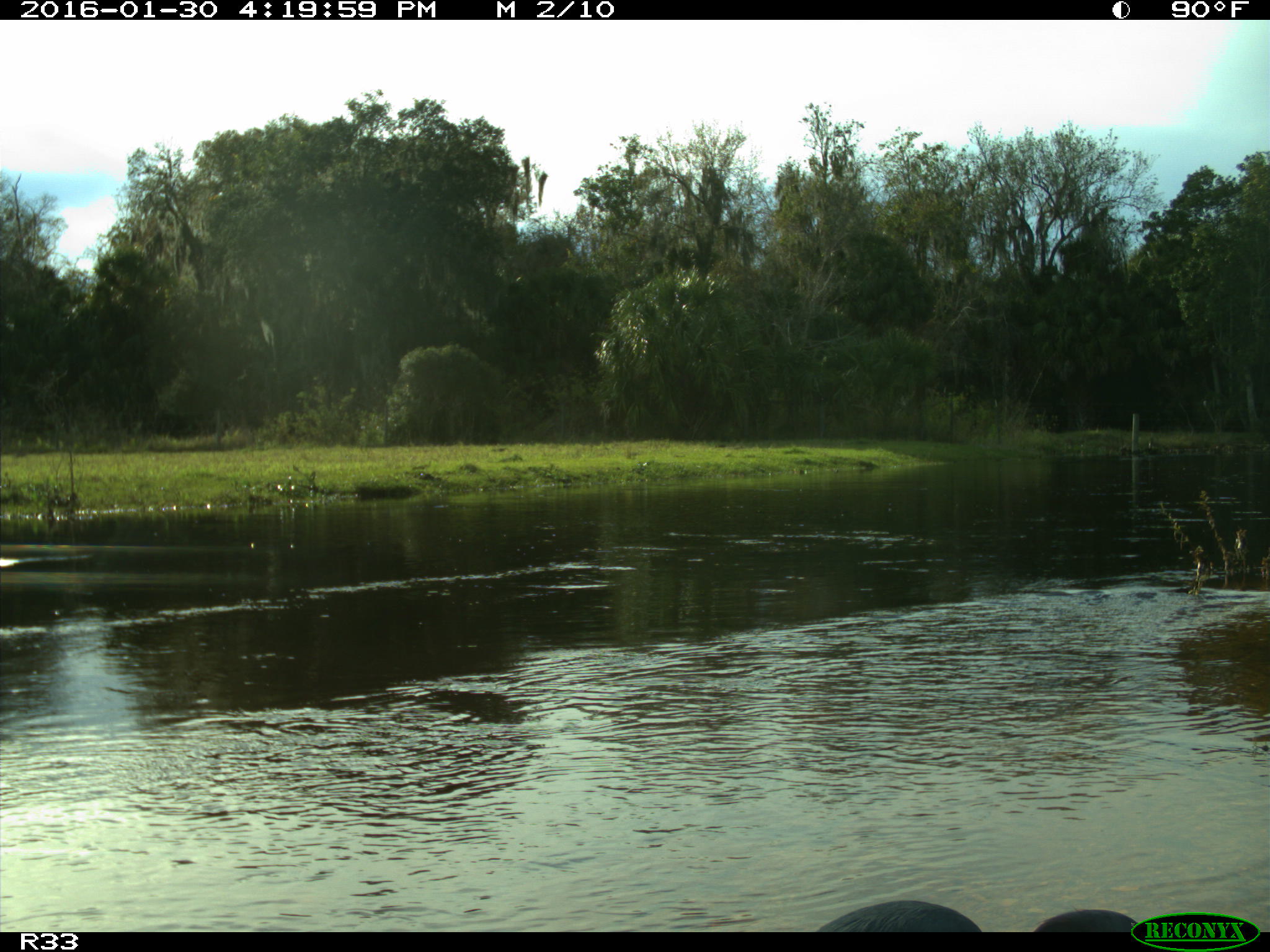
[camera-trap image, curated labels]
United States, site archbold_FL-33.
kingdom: Animalia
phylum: Chordata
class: Aves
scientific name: Aves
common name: birds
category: unidentified bird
Unidentified bird (birds) (Aves).